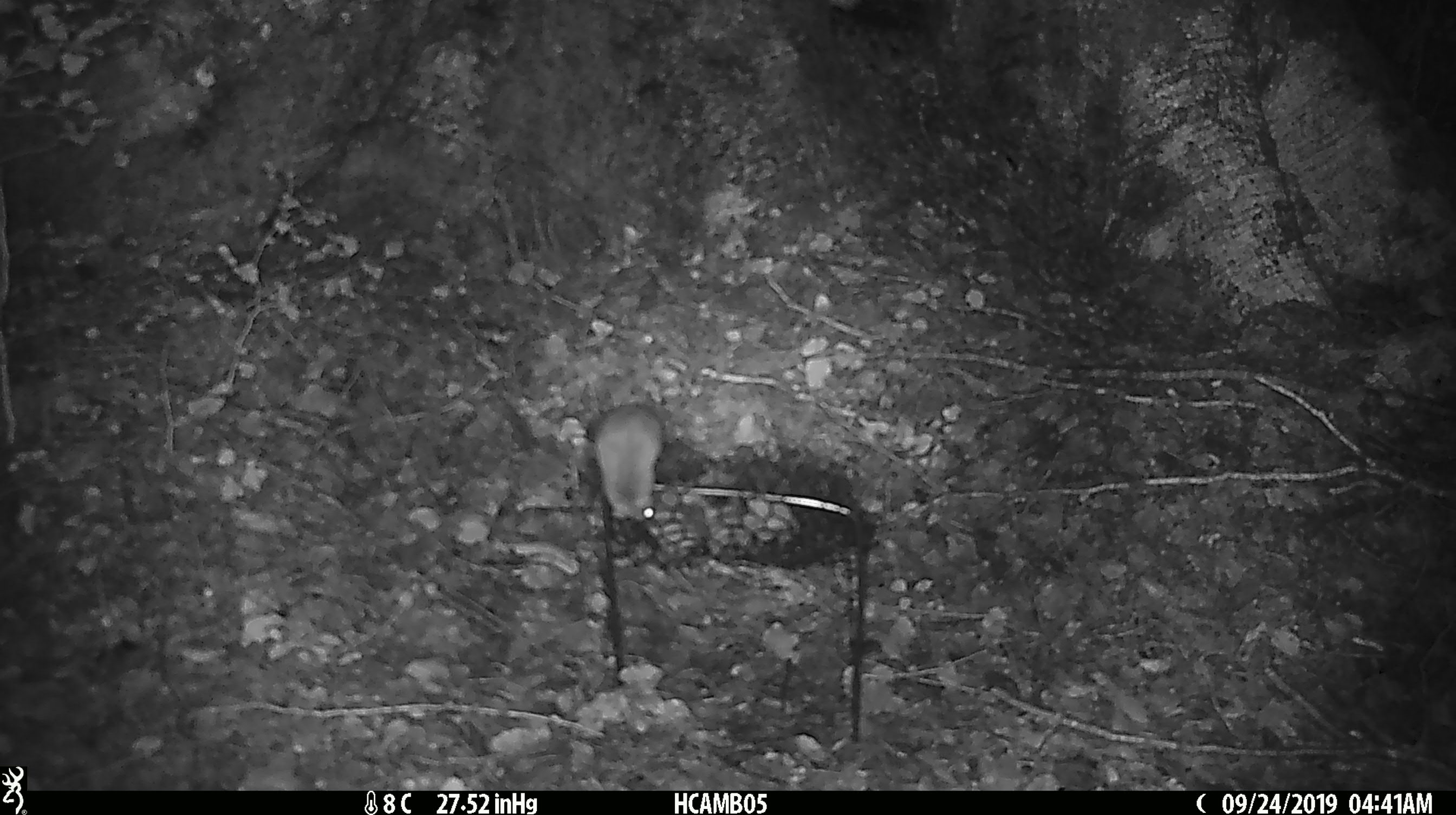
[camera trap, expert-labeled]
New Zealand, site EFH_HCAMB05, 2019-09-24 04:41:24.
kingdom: Animalia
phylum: Chordata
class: Mammalia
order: Rodentia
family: Muridae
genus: Mus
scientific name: Mus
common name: mouse